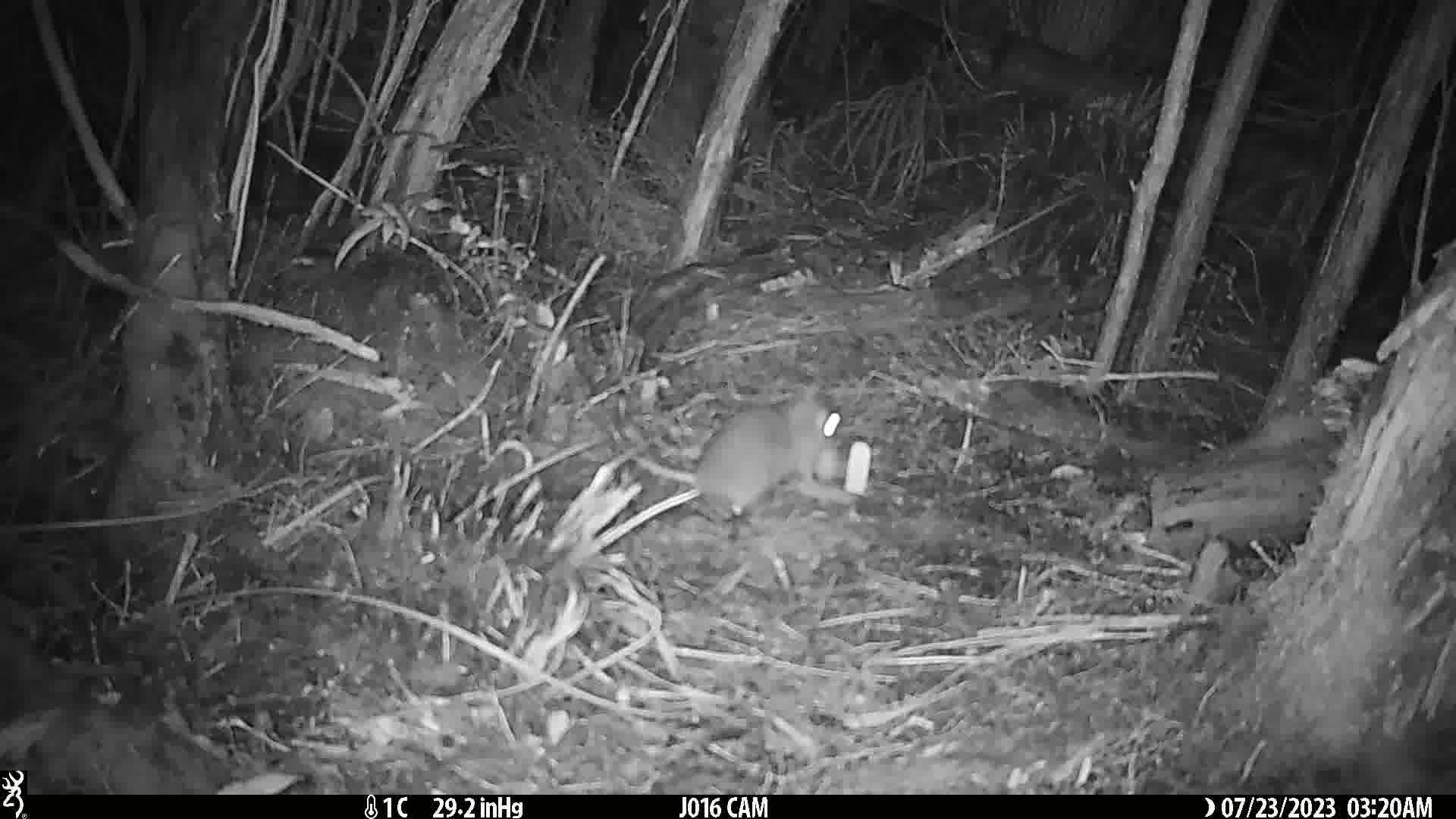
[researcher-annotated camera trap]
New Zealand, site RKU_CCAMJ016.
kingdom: Animalia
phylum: Chordata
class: Mammalia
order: Rodentia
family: Muridae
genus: Rattus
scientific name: Rattus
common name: rat